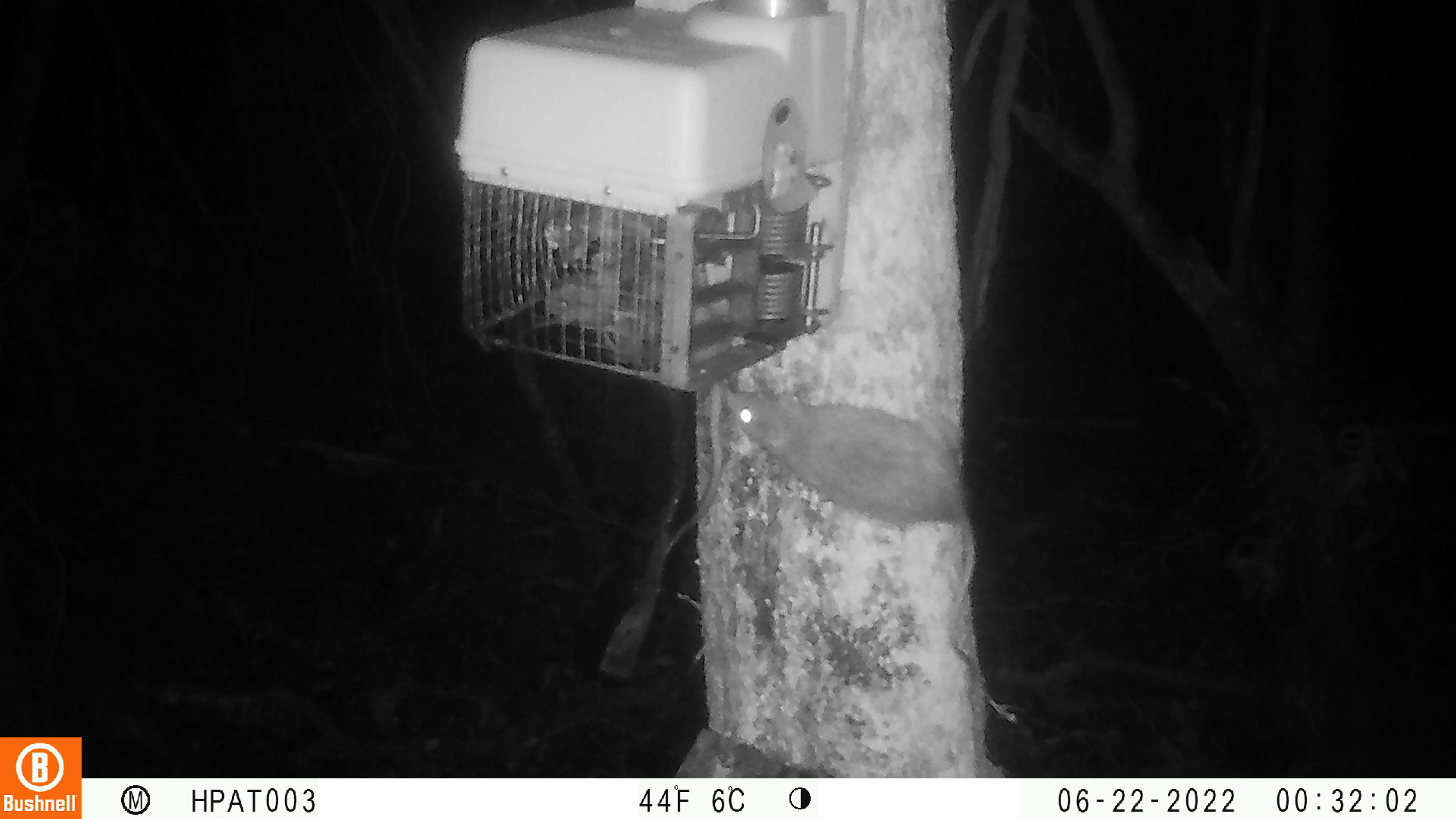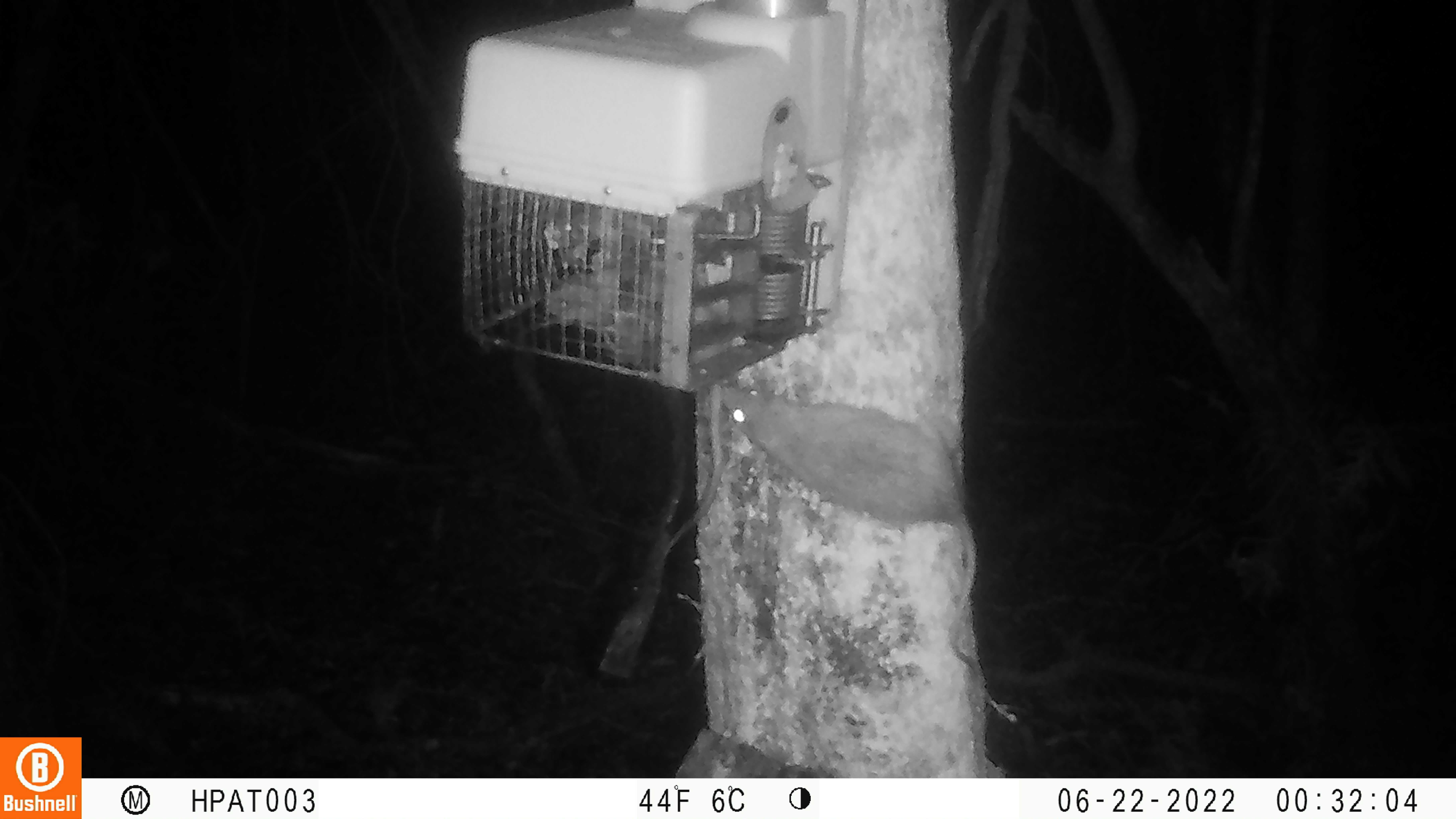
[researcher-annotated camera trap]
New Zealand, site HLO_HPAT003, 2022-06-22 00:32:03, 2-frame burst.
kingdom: Animalia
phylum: Chordata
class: Mammalia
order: Rodentia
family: Muridae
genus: Rattus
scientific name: Rattus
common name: rat